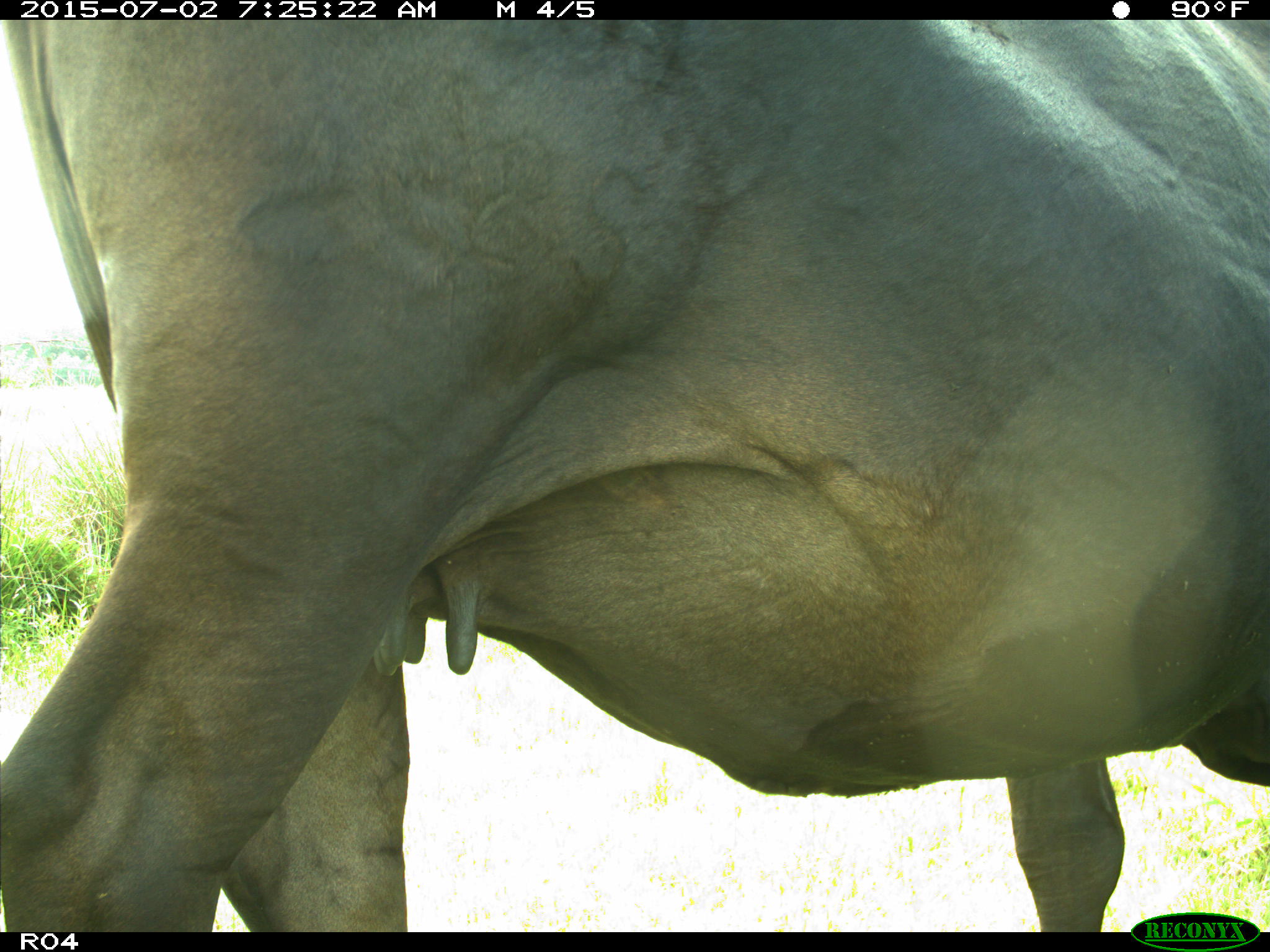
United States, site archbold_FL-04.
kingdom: Animalia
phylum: Chordata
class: Mammalia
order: Artiodactyla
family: Bovidae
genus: Bos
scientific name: Bos taurus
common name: domestic cow